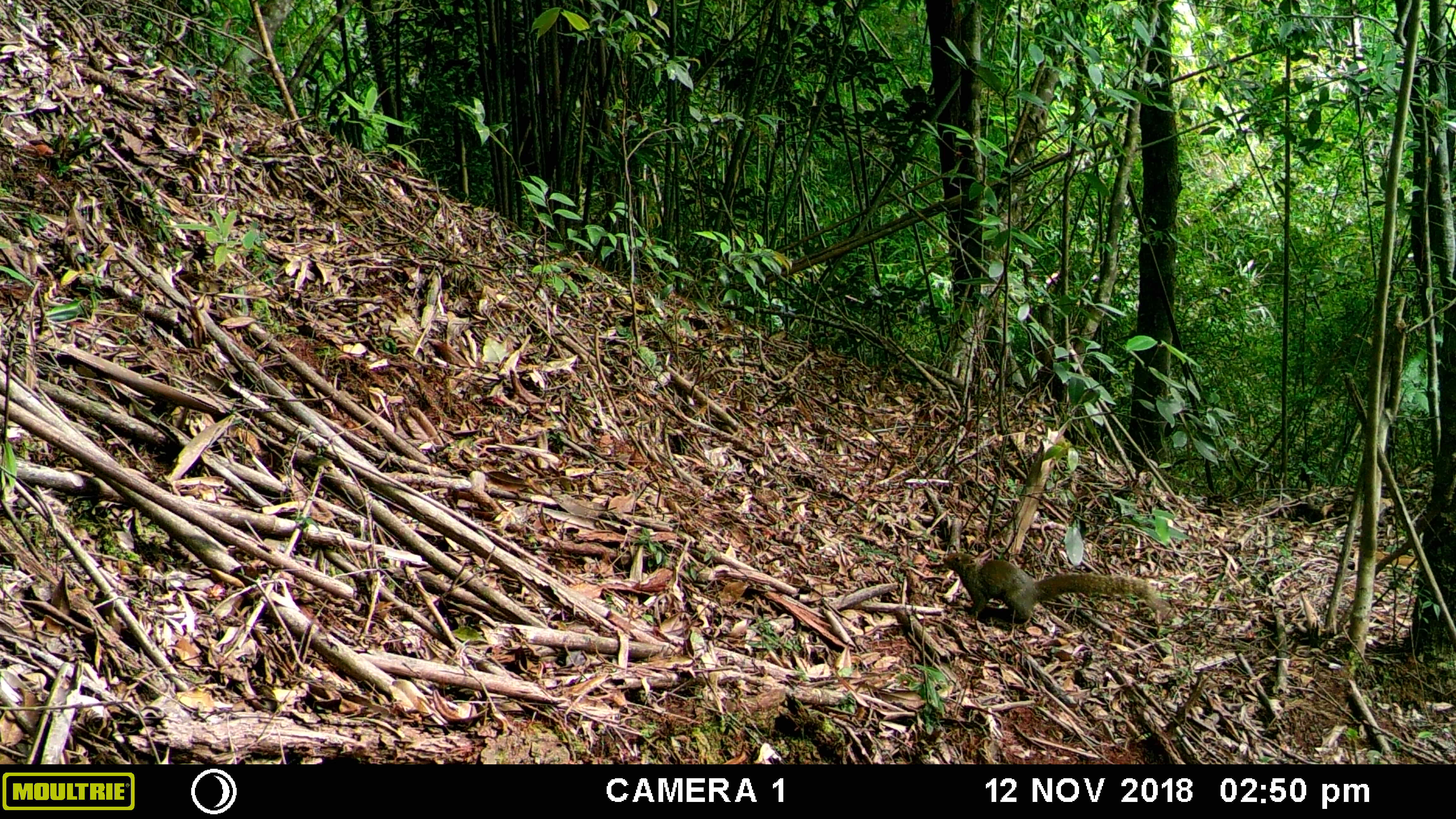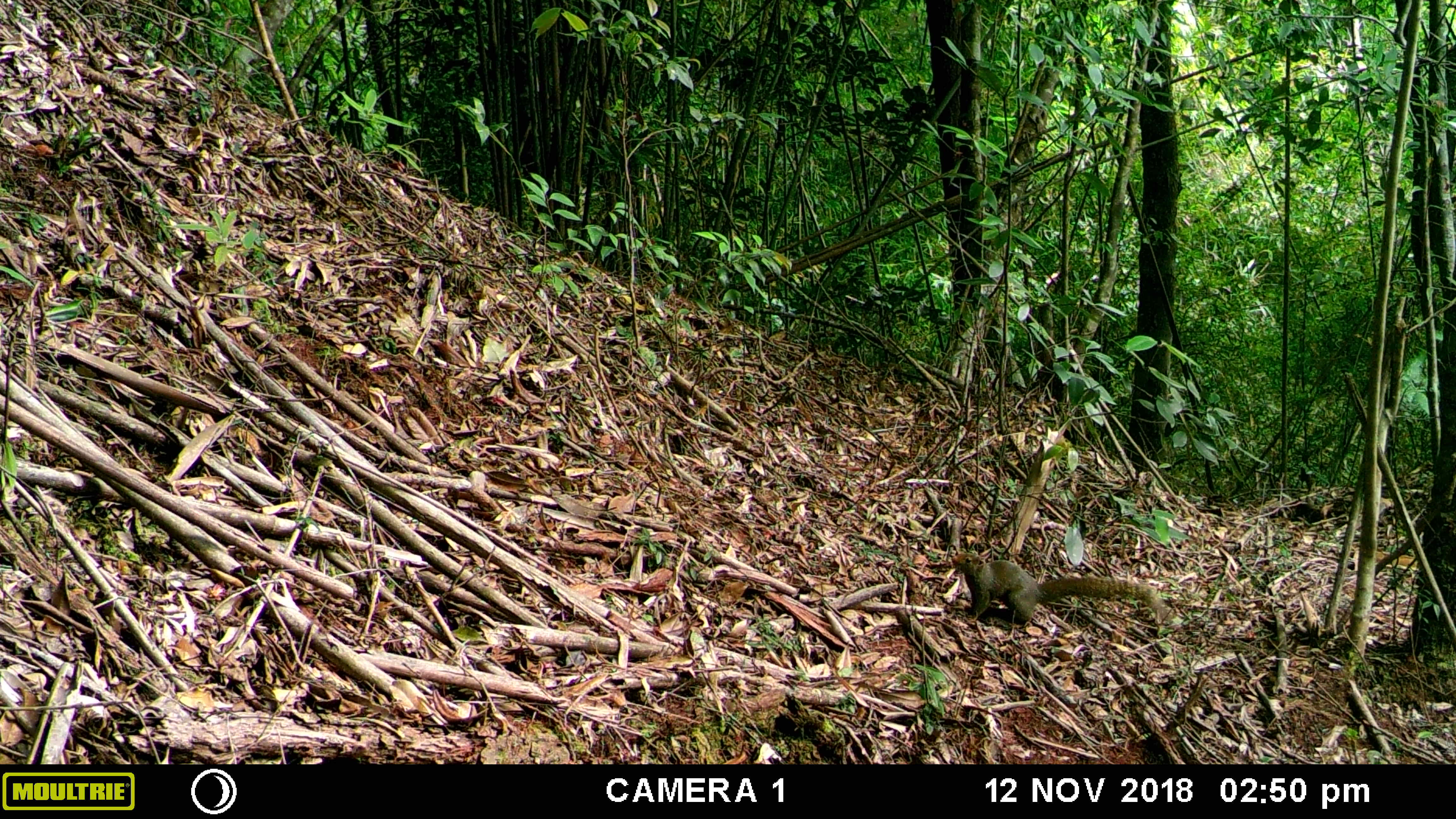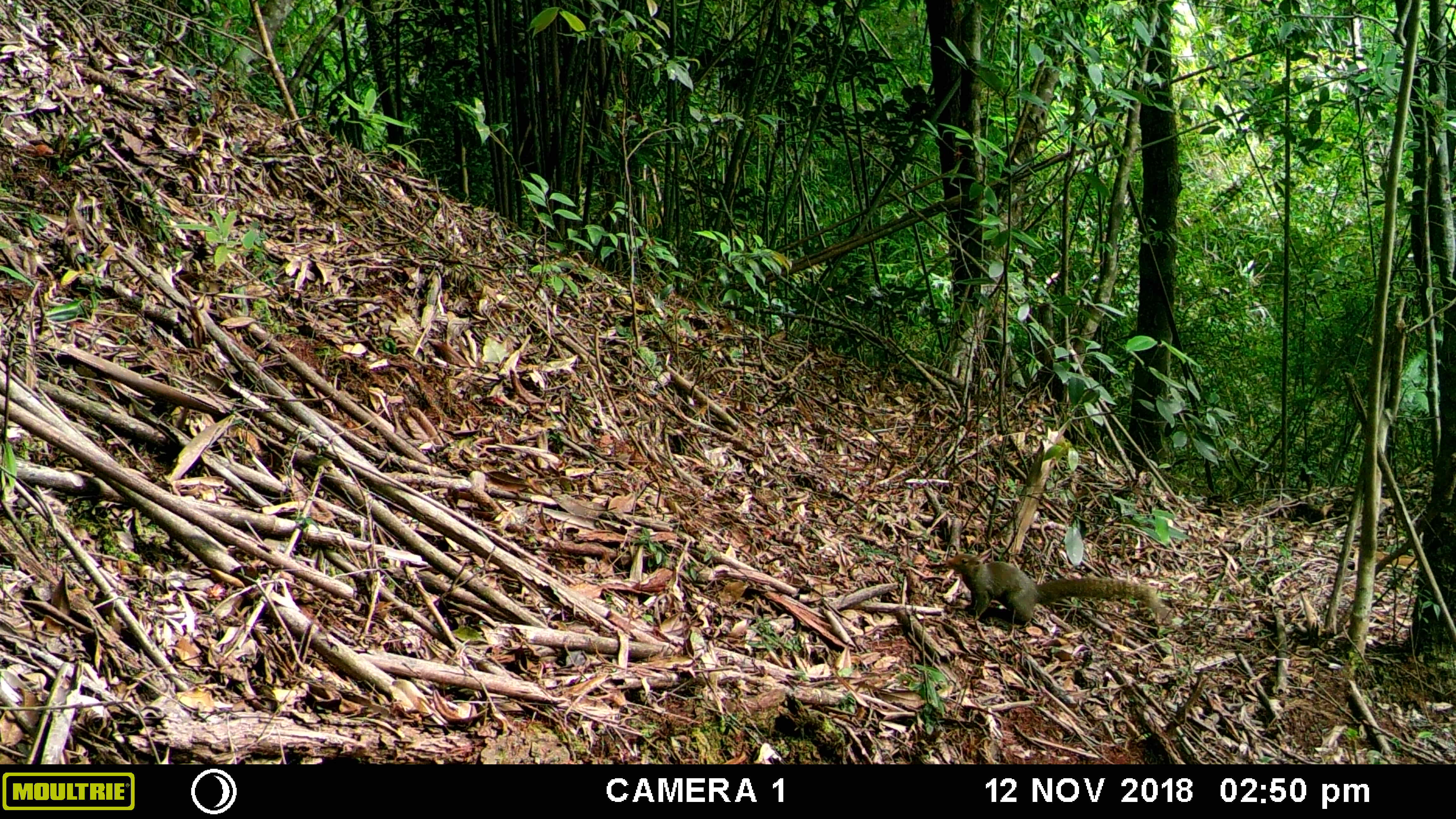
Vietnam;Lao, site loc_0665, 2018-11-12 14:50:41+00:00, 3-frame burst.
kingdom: Animalia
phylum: Chordata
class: Mammalia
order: Rodentia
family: Sciuridae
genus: Callosciurus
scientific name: Callosciurus erythraeus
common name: pallas's squirrel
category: pallass squirrel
Pallass squirrel (pallas's squirrel) (Callosciurus erythraeus). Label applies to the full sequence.